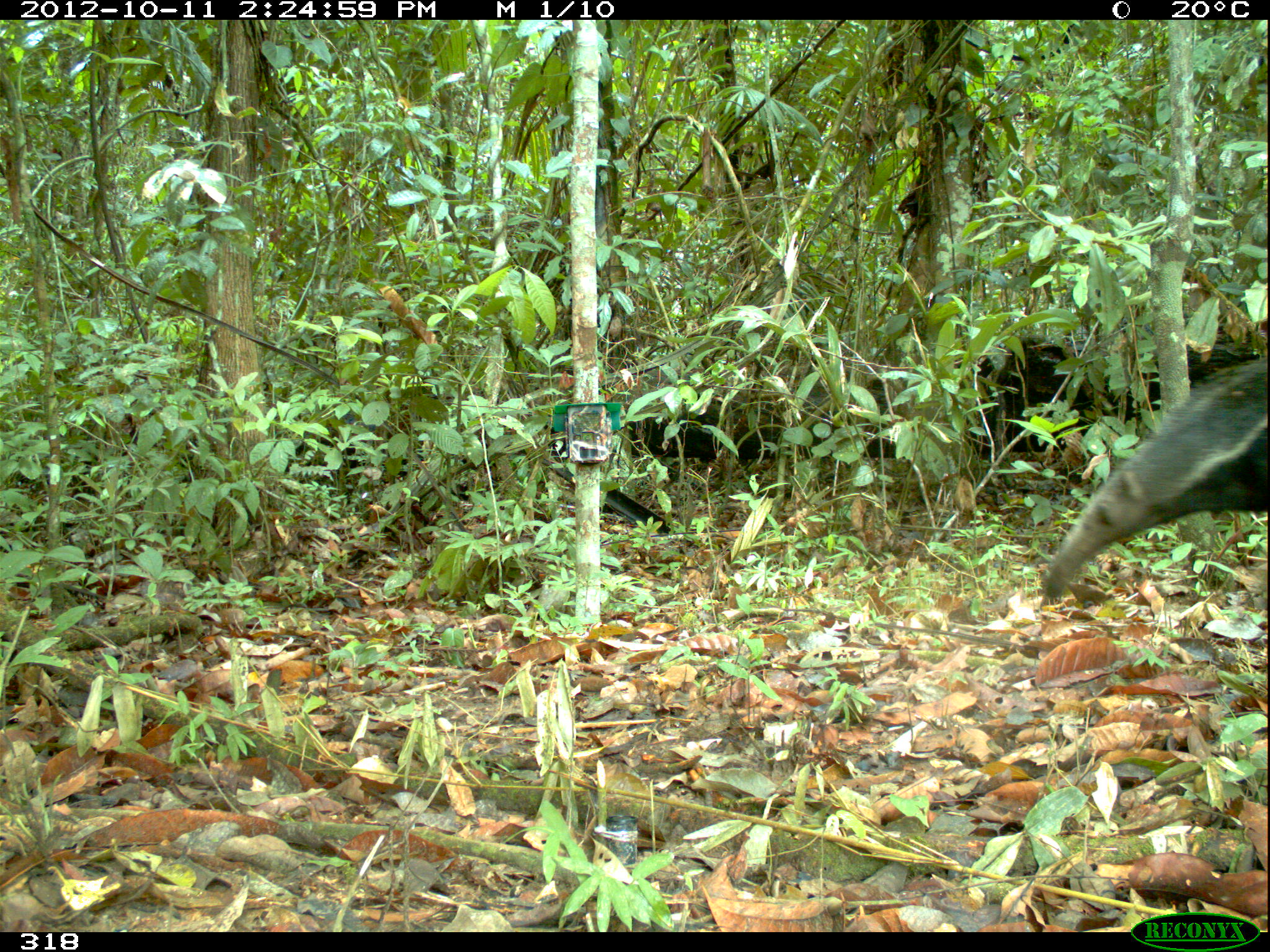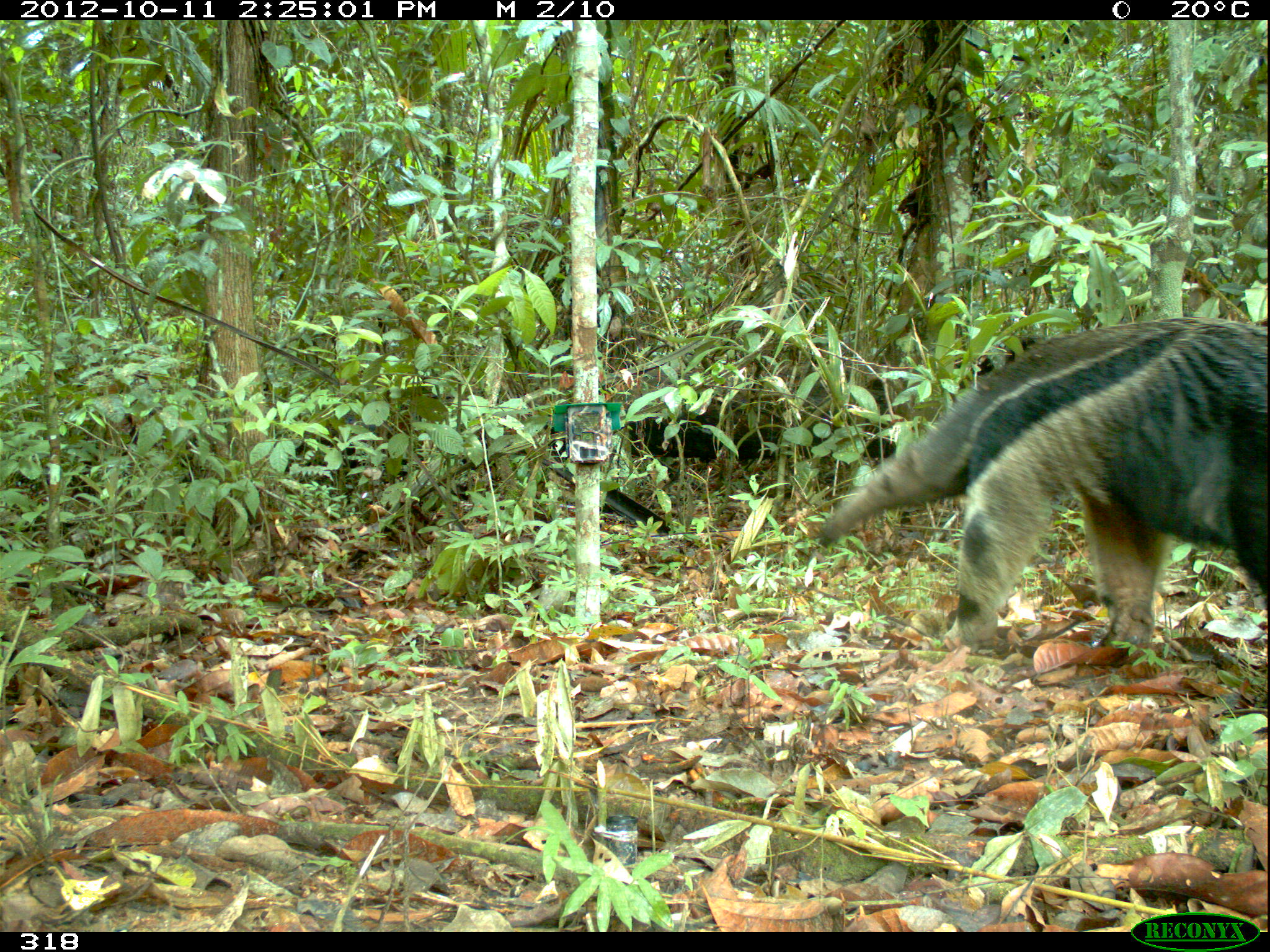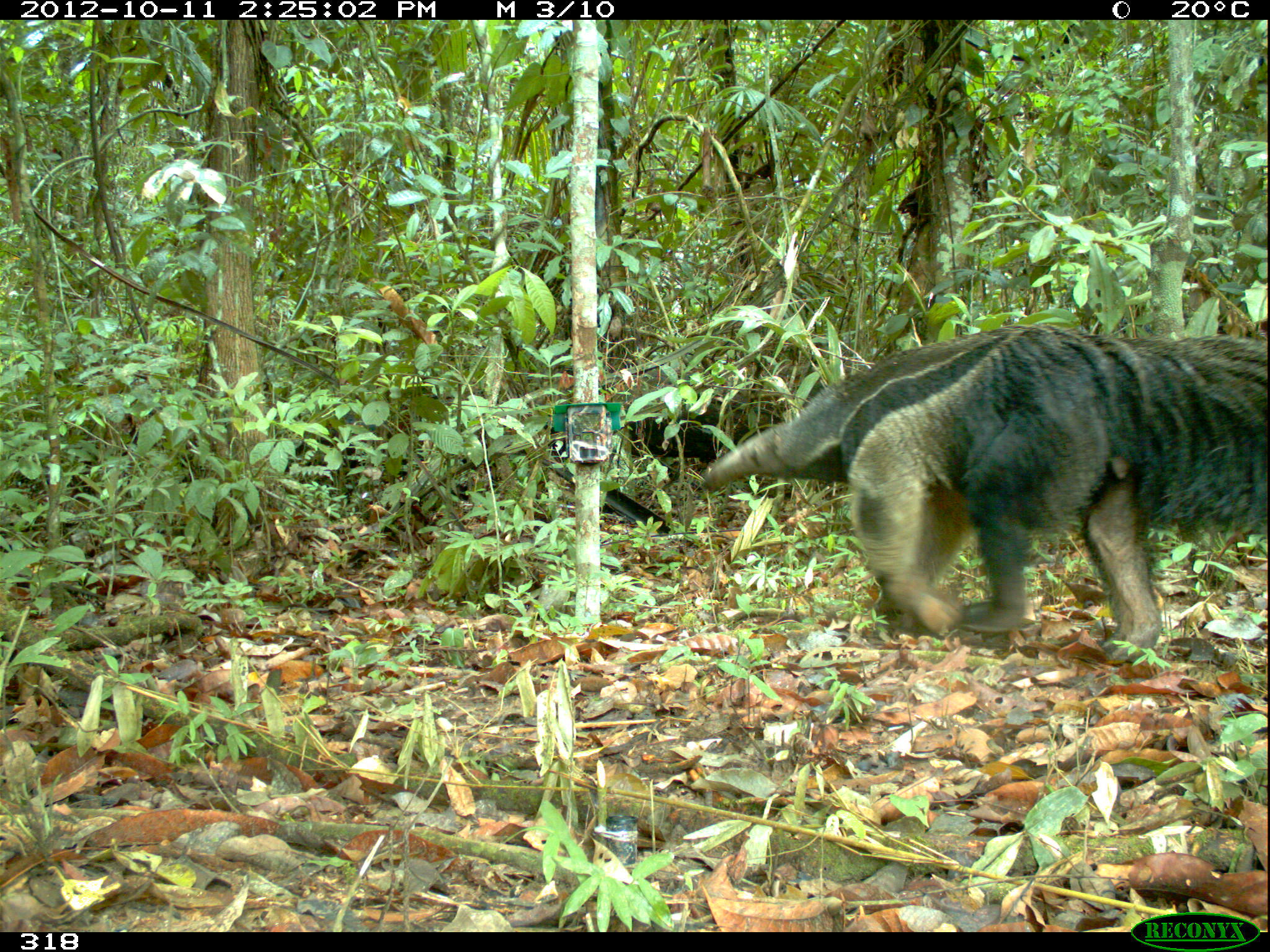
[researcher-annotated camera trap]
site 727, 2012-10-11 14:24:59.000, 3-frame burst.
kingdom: Animalia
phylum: Chordata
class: Mammalia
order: Pilosa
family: Myrmecophagidae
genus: Myrmecophaga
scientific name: Myrmecophaga tridactyla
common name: giant anteater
Myrmecophaga tridactyla (giant anteater).